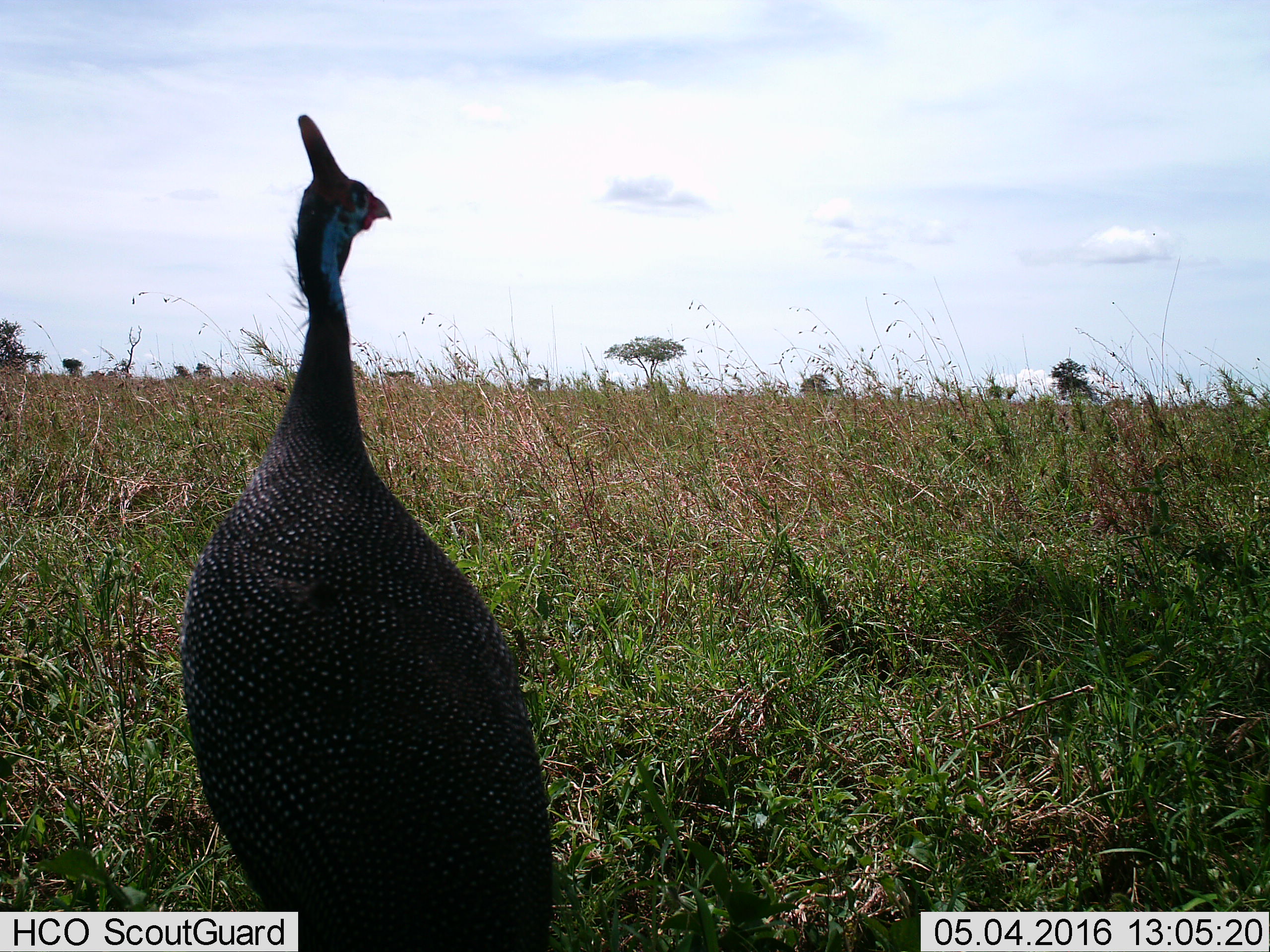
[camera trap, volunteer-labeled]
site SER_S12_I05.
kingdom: Animalia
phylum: Chordata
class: Aves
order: Galliformes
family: Numididae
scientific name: Numididae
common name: guineafowl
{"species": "guineafowl (Numididae)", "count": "1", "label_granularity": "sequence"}